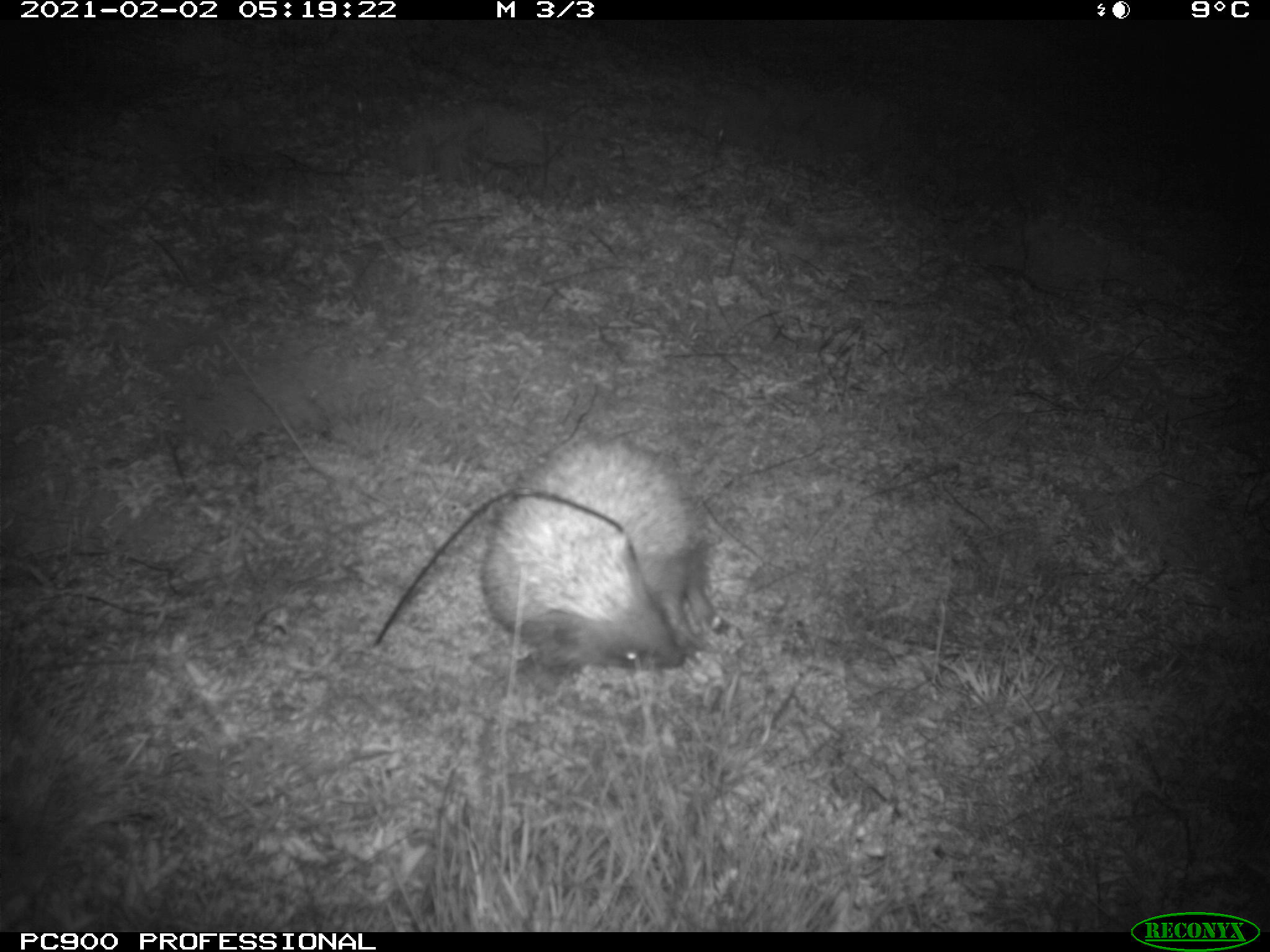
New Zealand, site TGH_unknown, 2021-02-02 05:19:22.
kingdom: Animalia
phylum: Chordata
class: Mammalia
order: Eulipotyphla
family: Erinaceidae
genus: Erinaceus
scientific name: Erinaceus europaeus europaeus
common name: european hedgehog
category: hedgehog